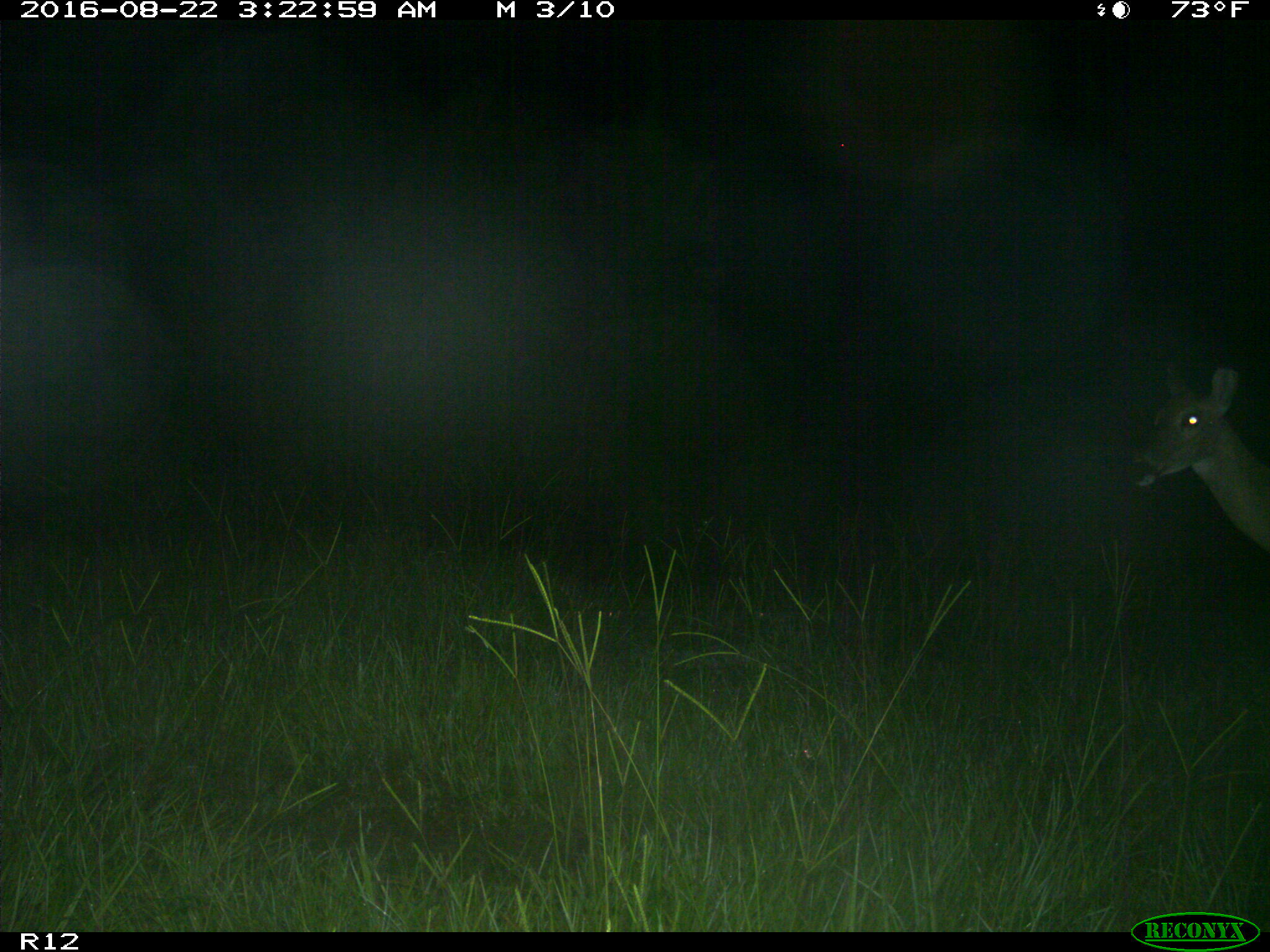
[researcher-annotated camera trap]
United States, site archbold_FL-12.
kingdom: Animalia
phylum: Chordata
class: Mammalia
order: Artiodactyla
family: Cervidae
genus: Odocoileus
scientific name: Odocoileus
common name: deer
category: unidentified deer